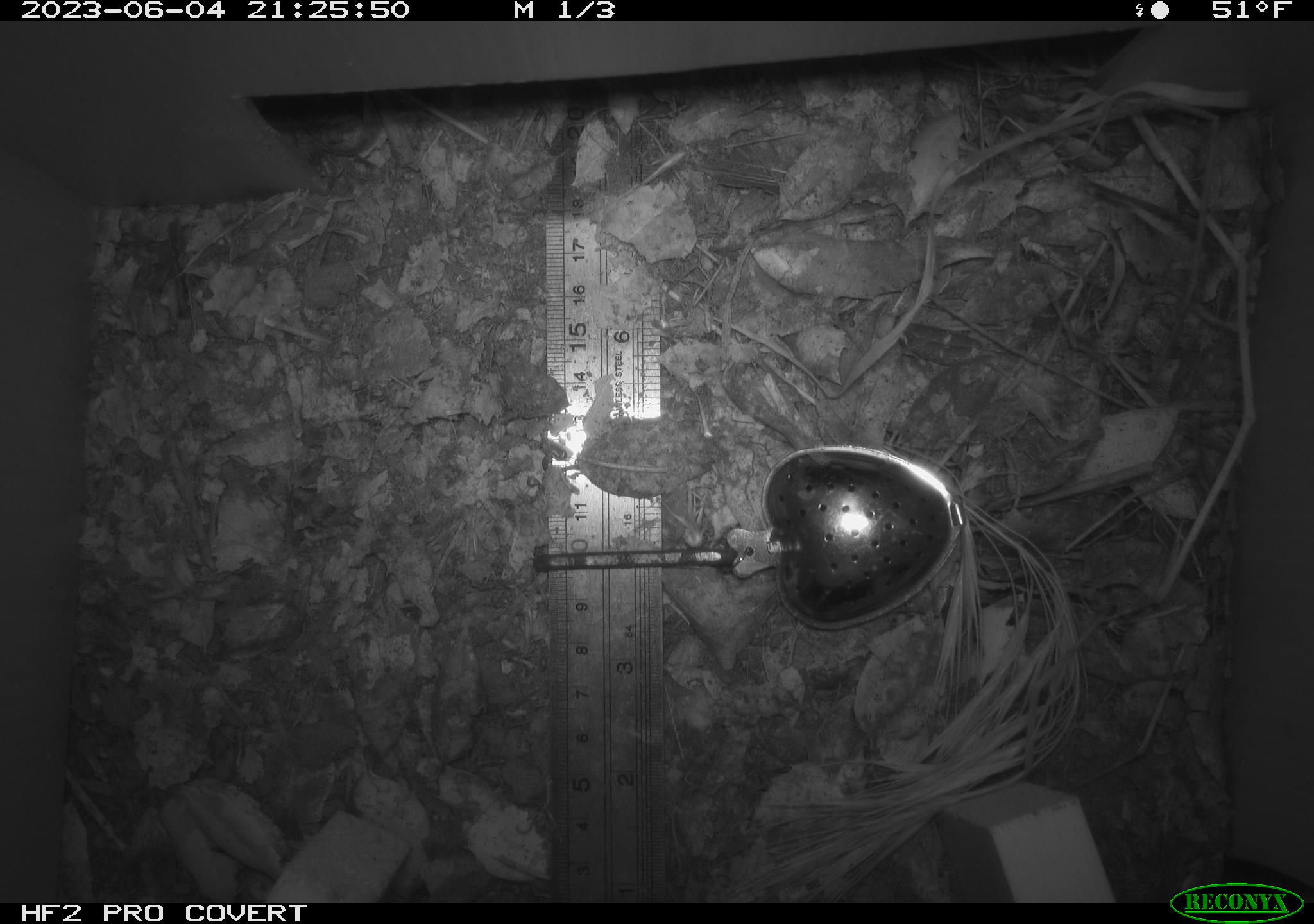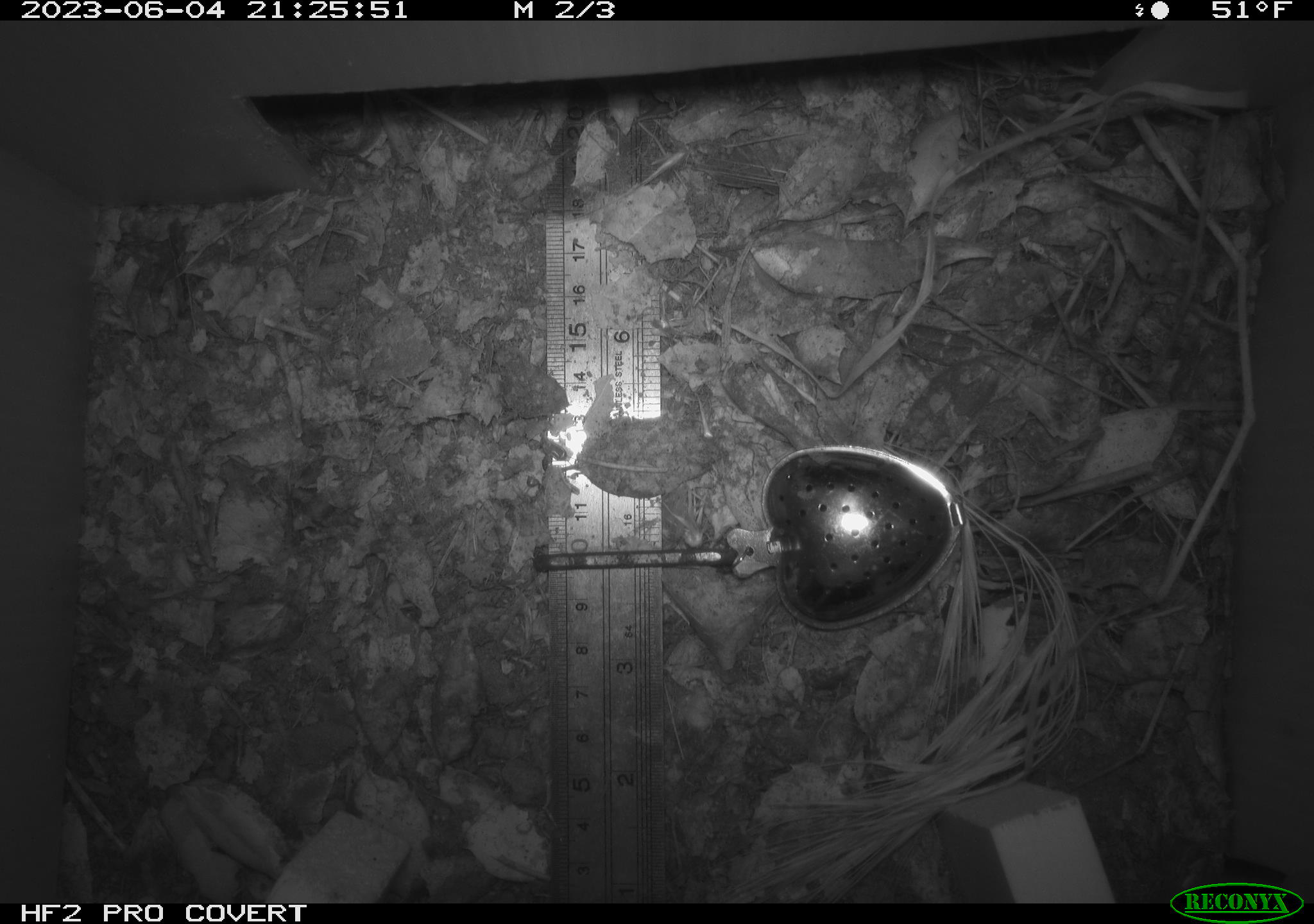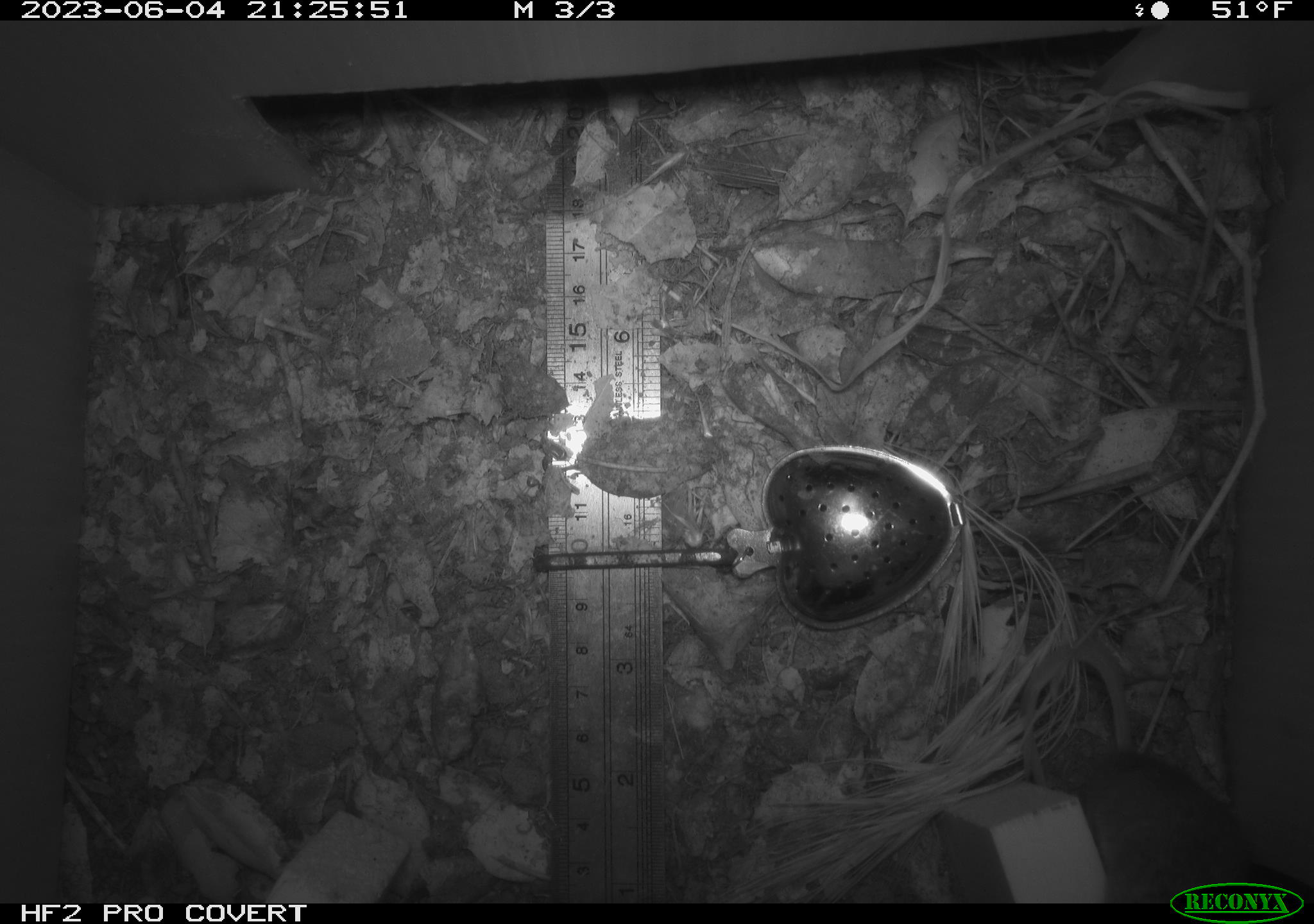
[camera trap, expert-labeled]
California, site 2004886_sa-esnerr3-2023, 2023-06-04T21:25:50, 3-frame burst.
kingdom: Animalia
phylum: Chordata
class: Mammalia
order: Rodentia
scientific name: Rodentia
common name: mouse species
Mouse species (Rodentia).